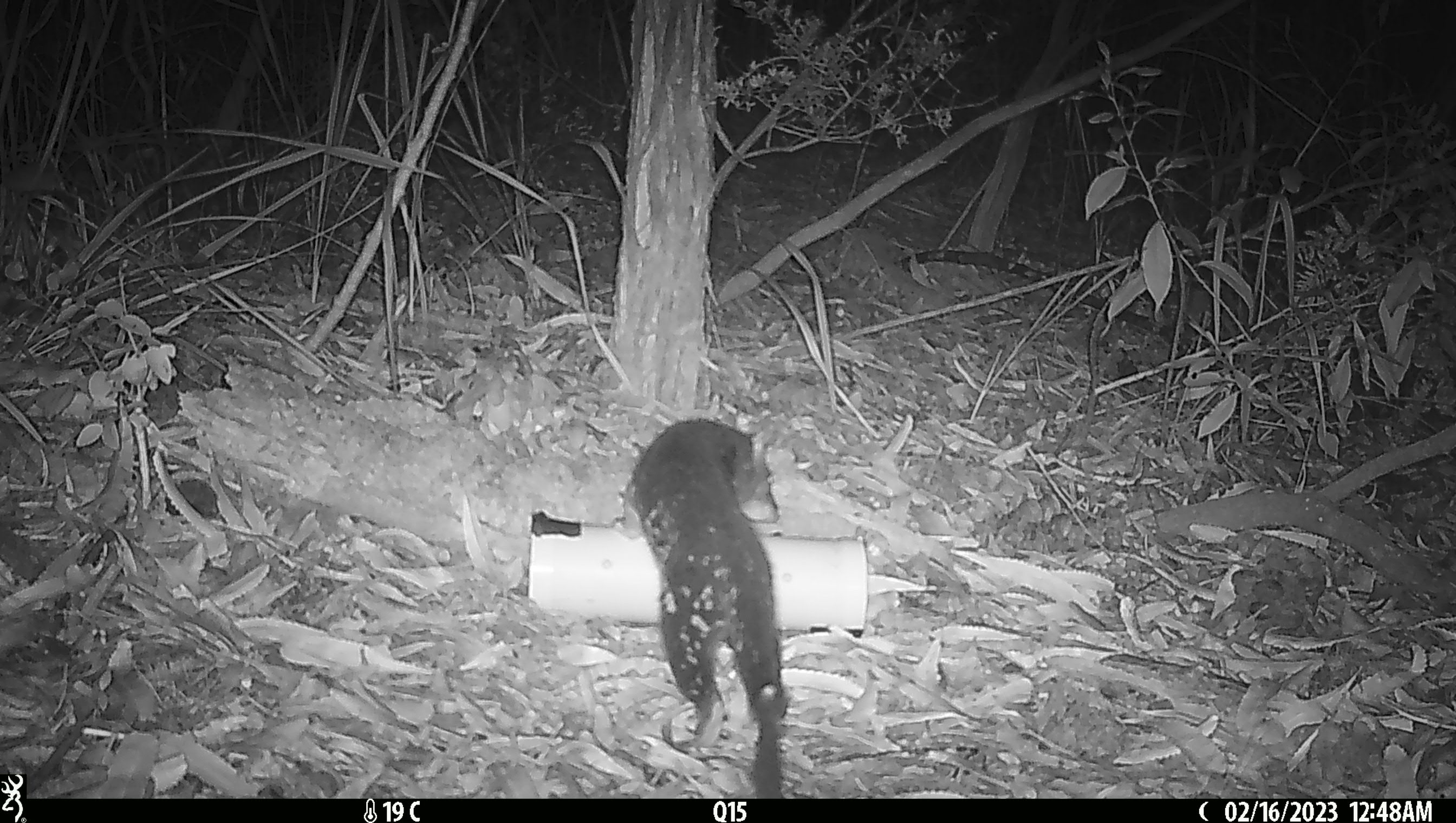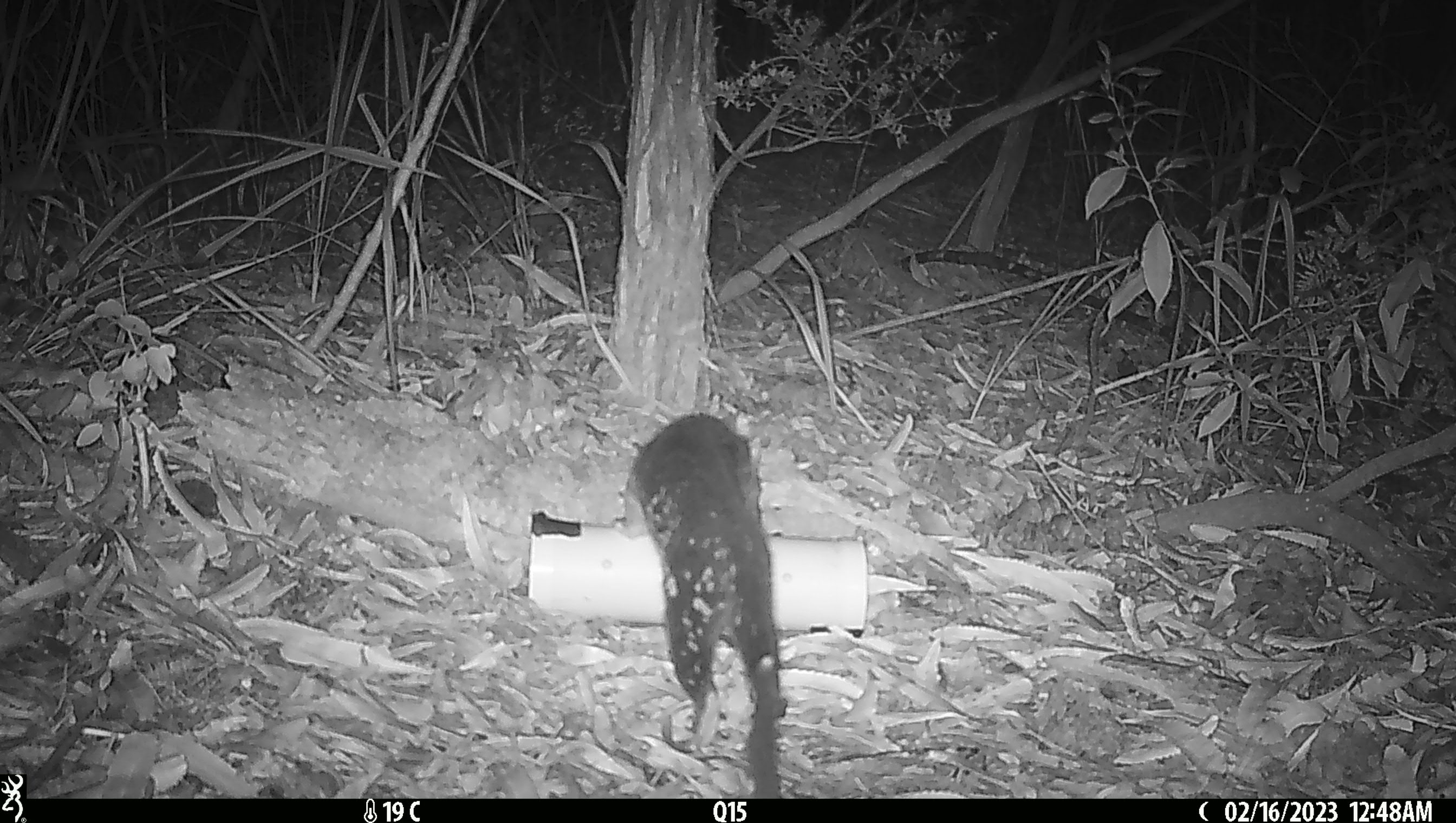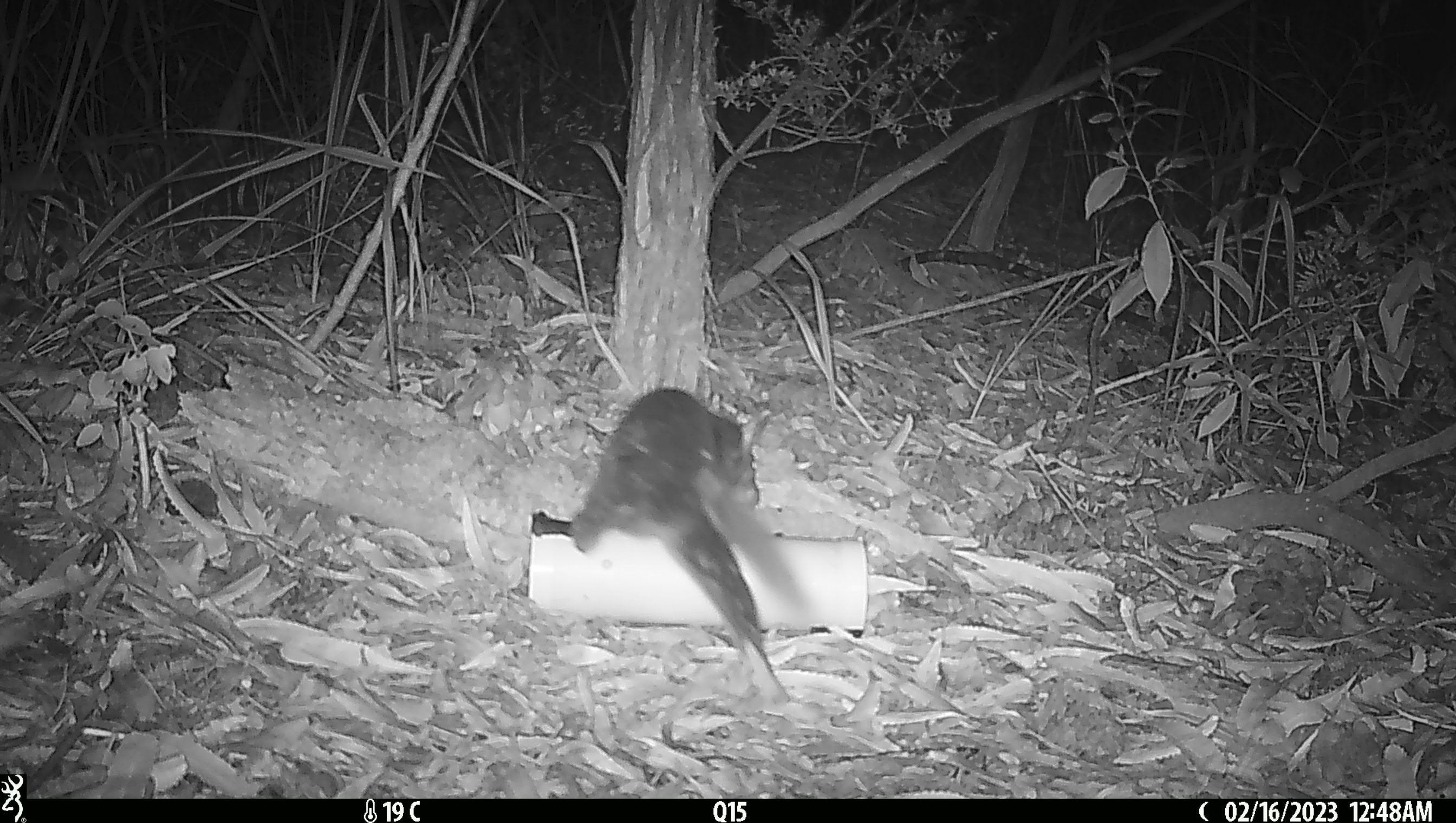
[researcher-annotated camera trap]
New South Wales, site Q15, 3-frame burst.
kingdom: Animalia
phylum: Chordata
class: Mammalia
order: Dasyuromorphia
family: Dasyuridae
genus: Dasyurus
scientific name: Dasyurus maculatus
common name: spotted-tailed quoll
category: quoll